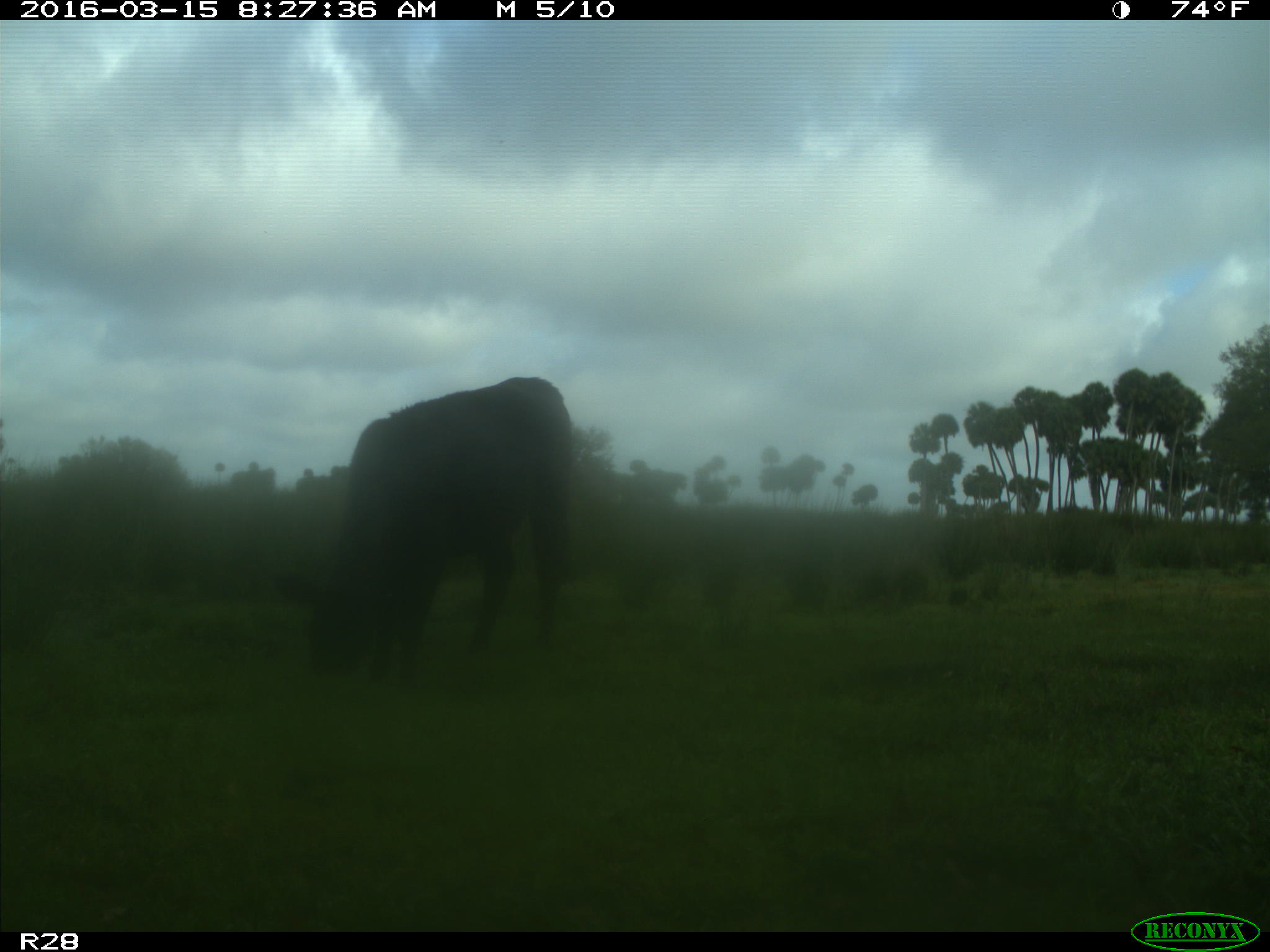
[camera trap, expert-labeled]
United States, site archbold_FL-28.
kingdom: Animalia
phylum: Chordata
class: Mammalia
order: Artiodactyla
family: Bovidae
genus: Bos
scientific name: Bos taurus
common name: domestic cow